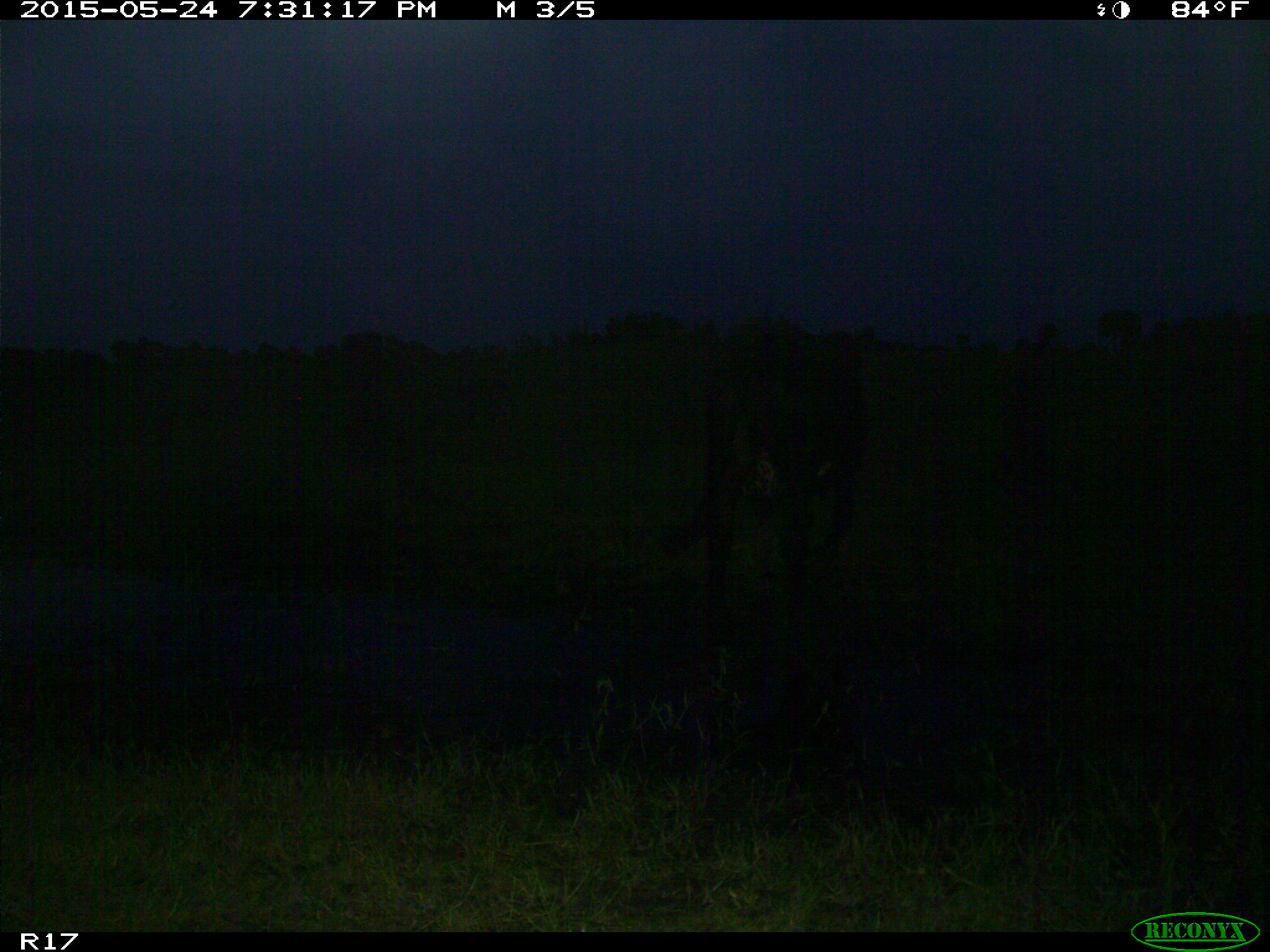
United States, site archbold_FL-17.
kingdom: Animalia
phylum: Chordata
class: Mammalia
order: Artiodactyla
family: Bovidae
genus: Bos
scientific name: Bos taurus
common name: domestic cow